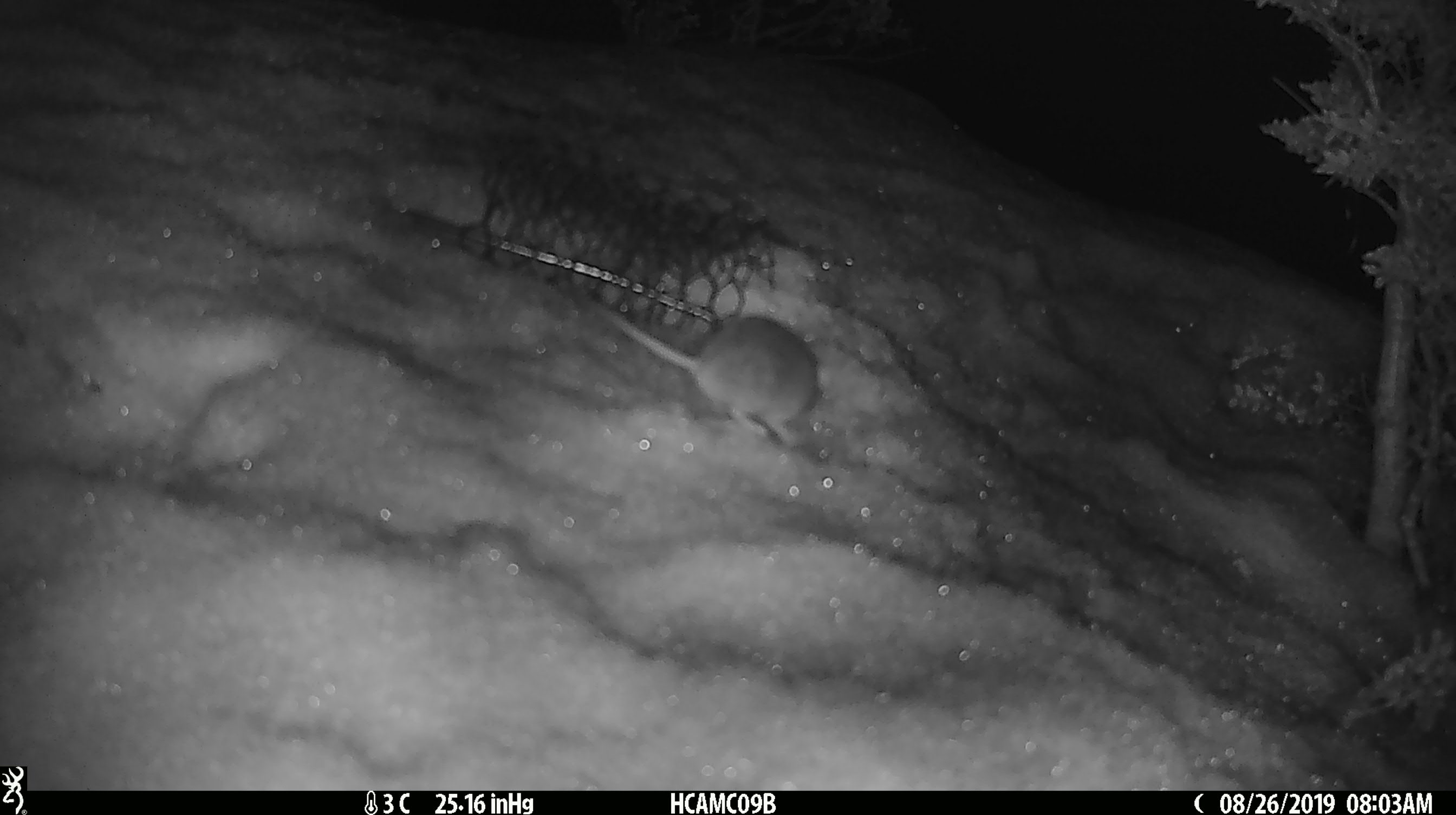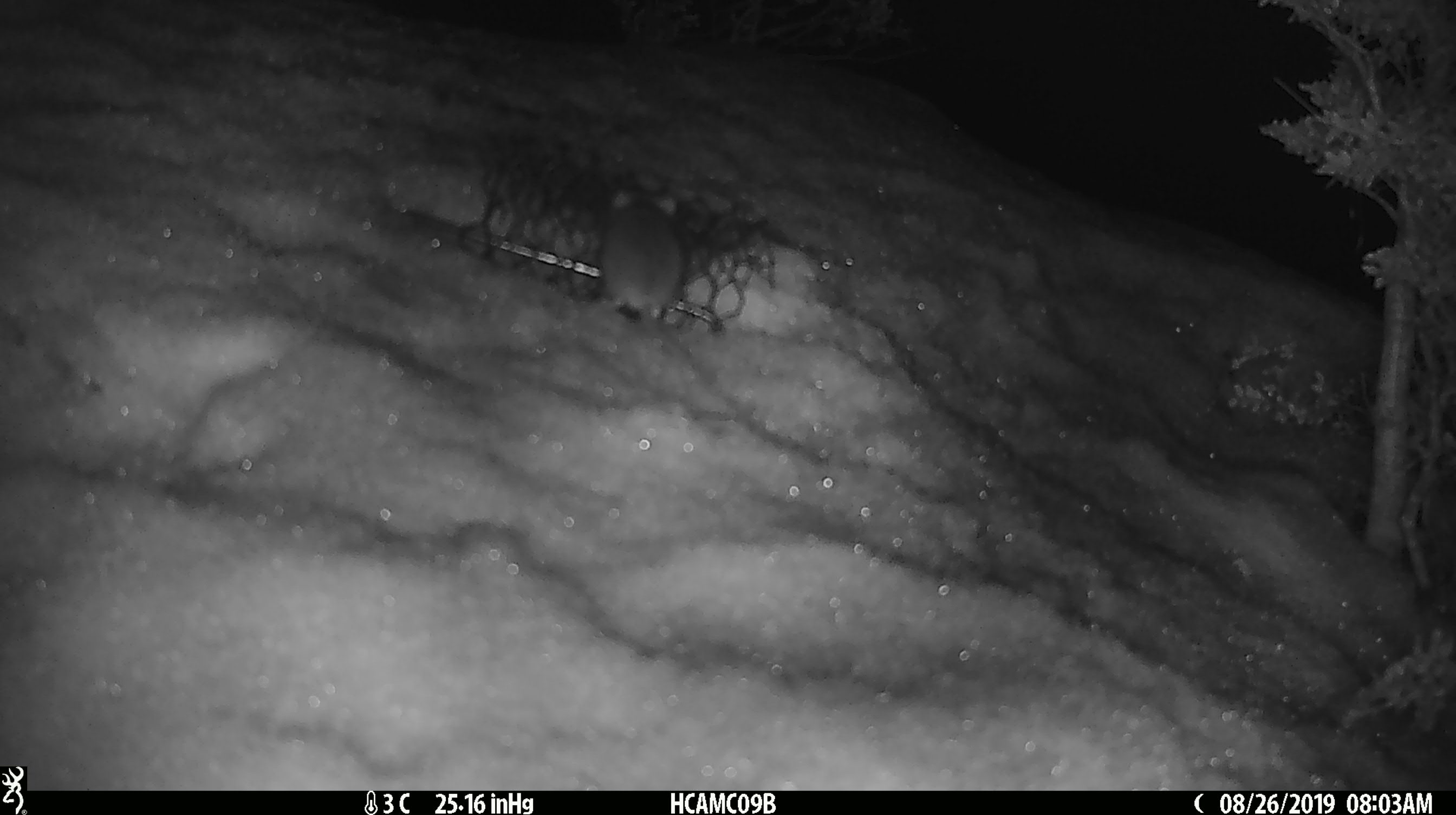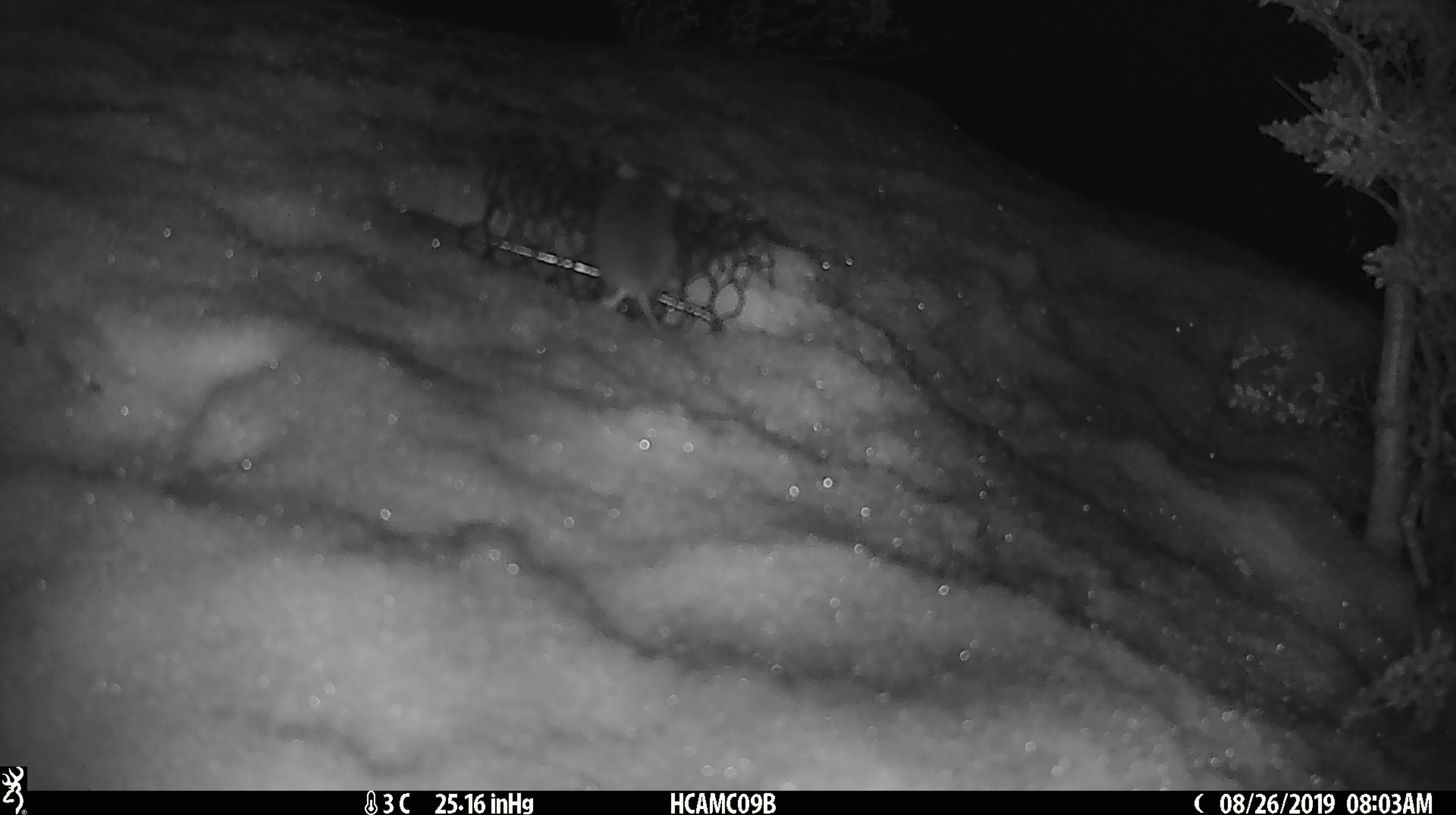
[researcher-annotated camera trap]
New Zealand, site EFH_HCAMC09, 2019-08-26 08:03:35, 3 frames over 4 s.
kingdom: Animalia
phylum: Chordata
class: Mammalia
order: Rodentia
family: Muridae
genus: Mus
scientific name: Mus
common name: mouse